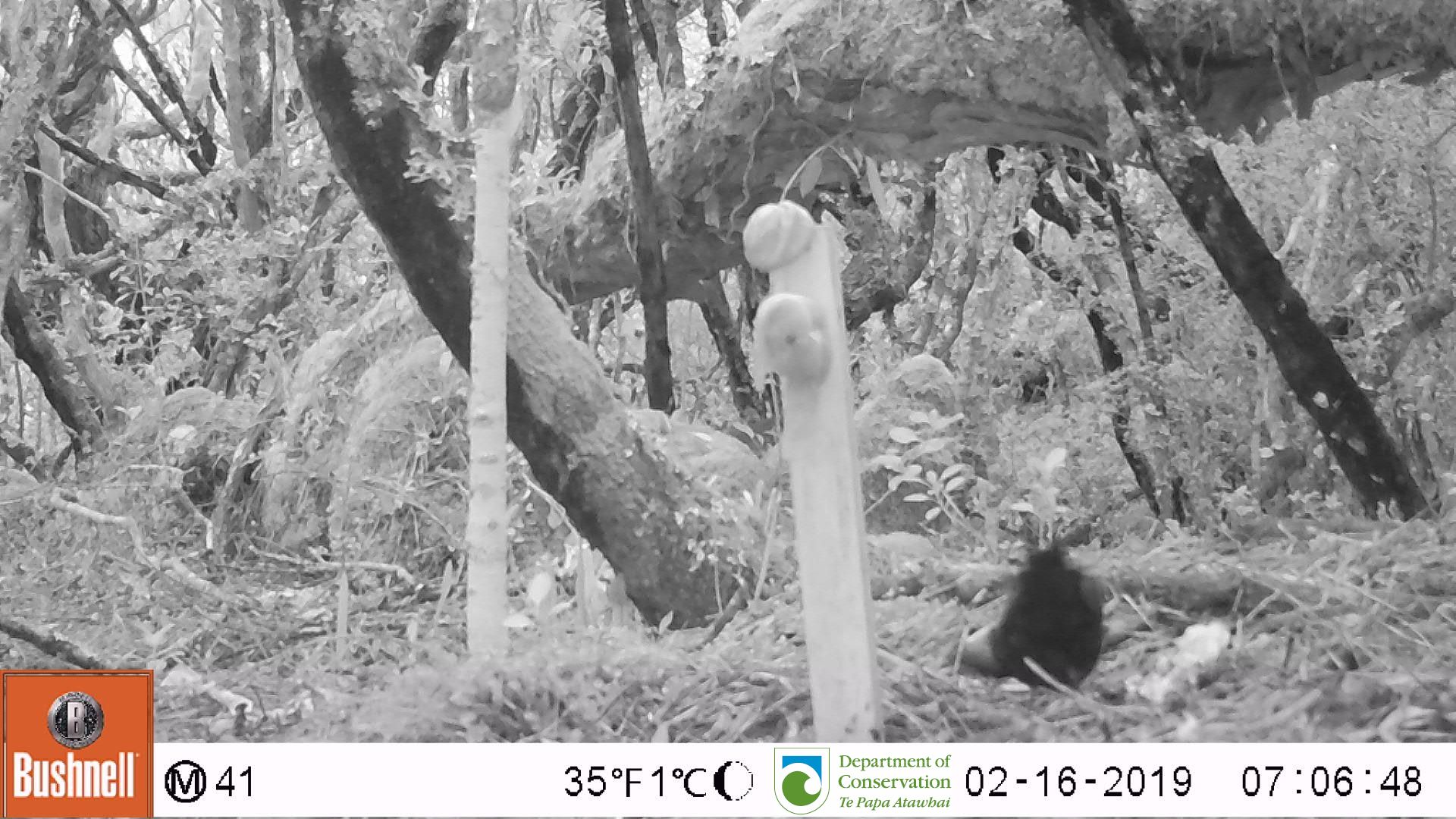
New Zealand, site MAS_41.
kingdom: Animalia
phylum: Chordata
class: Aves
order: Passeriformes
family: Turdidae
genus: Turdus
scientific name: Turdus merula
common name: eurasian blackbird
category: blackbird